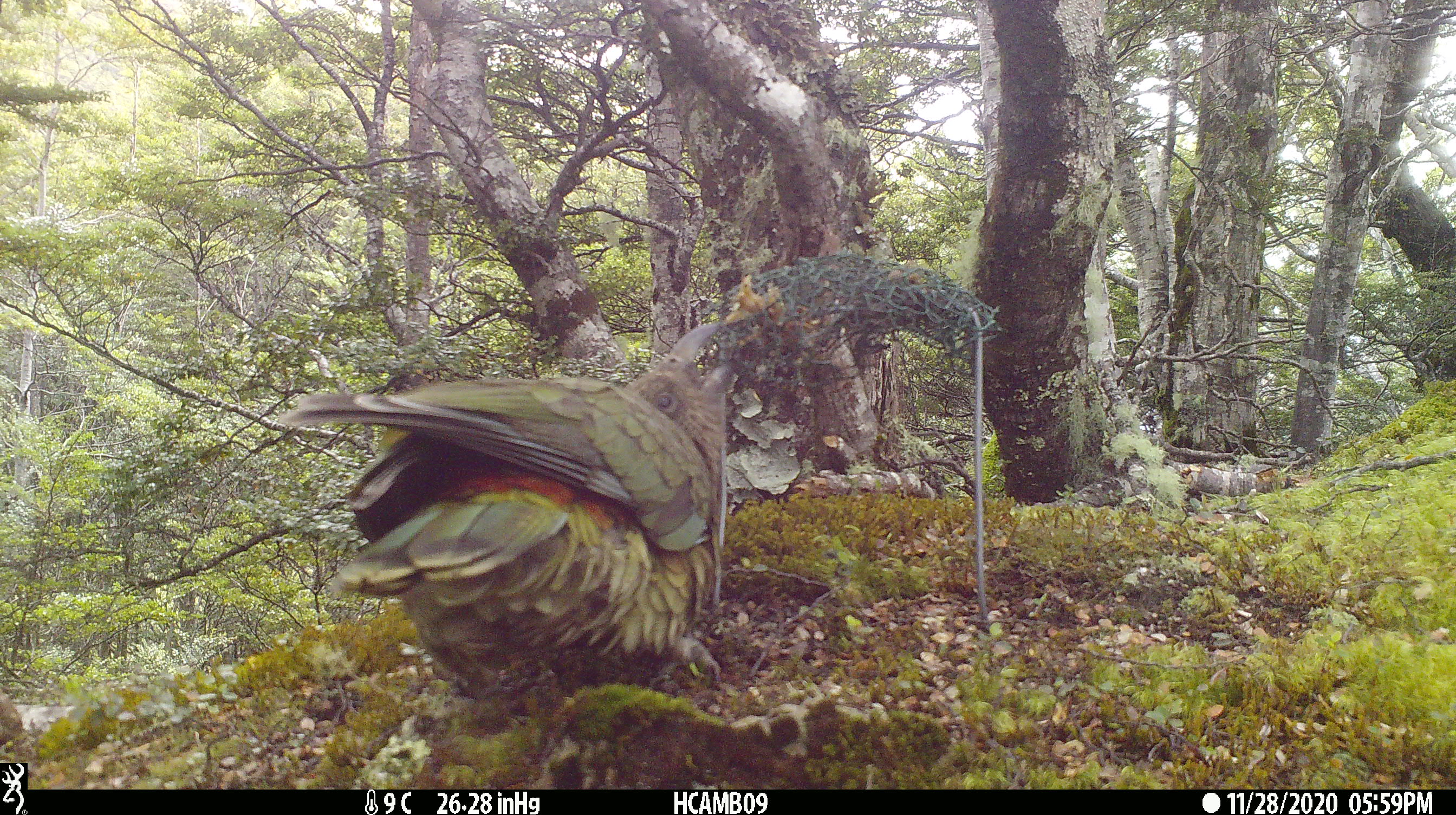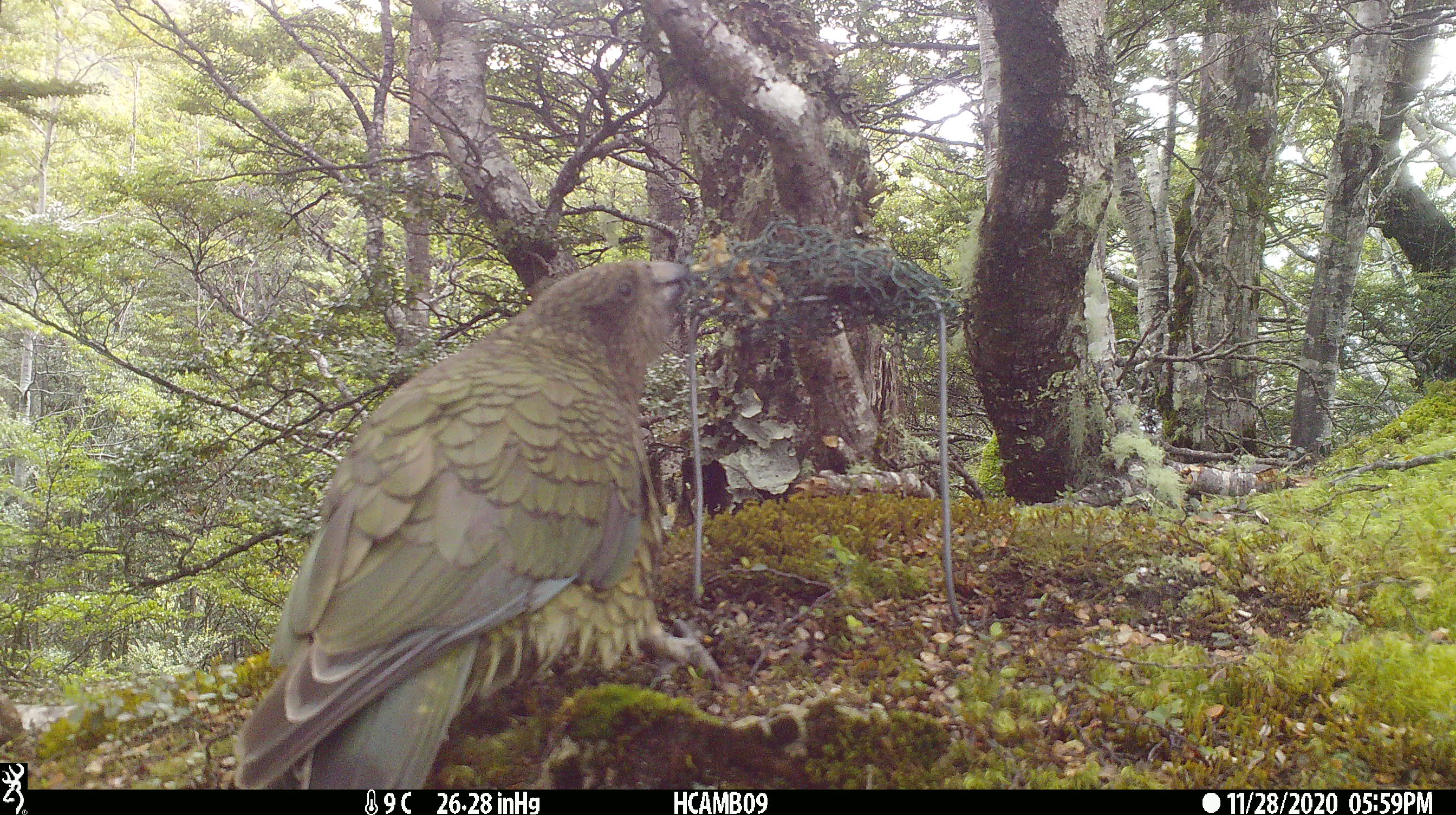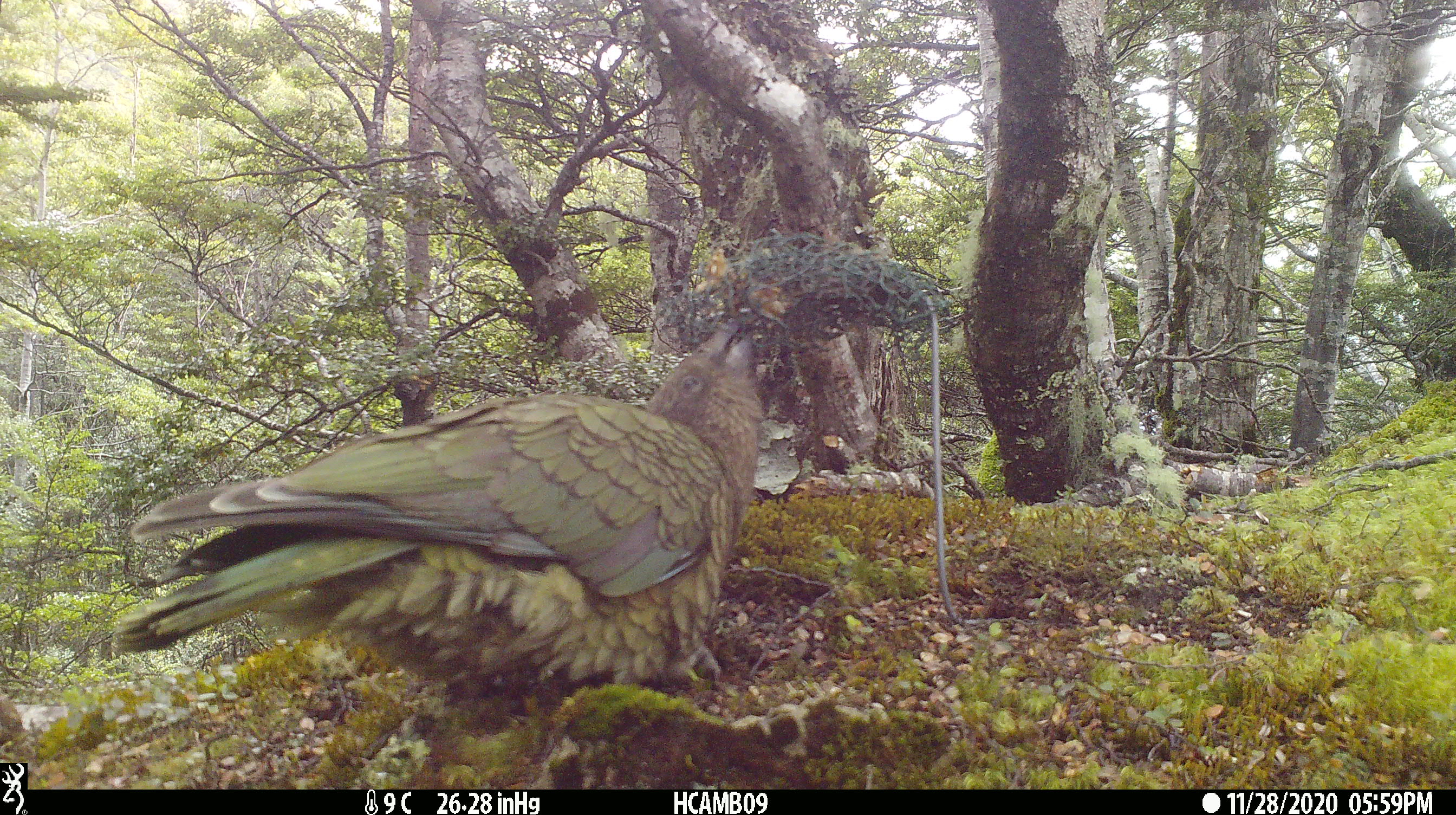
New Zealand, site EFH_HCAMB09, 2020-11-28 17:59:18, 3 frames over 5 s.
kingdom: Animalia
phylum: Chordata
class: Aves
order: Psittaciformes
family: Strigopidae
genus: Nestor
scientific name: Nestor notabilis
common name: kea